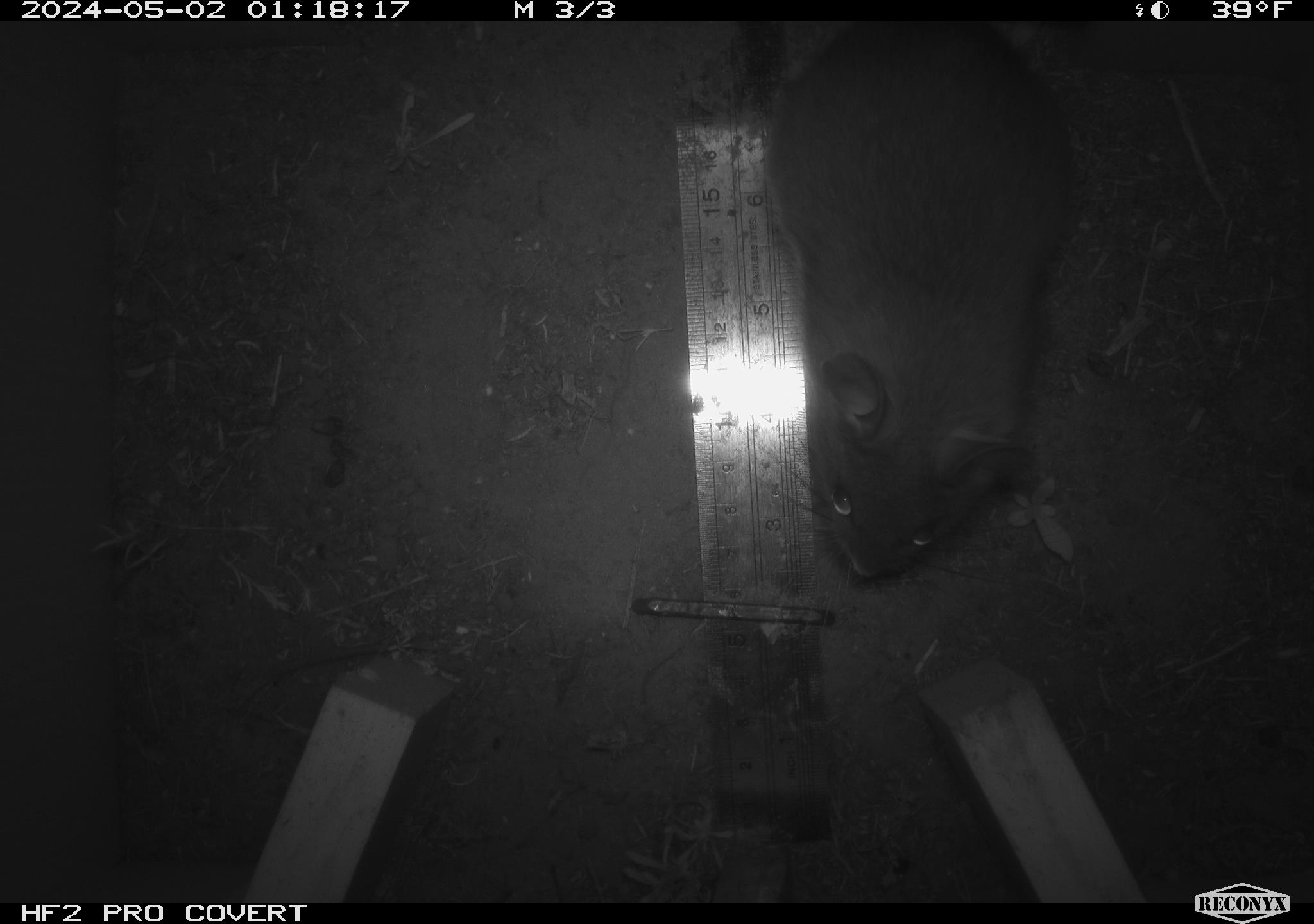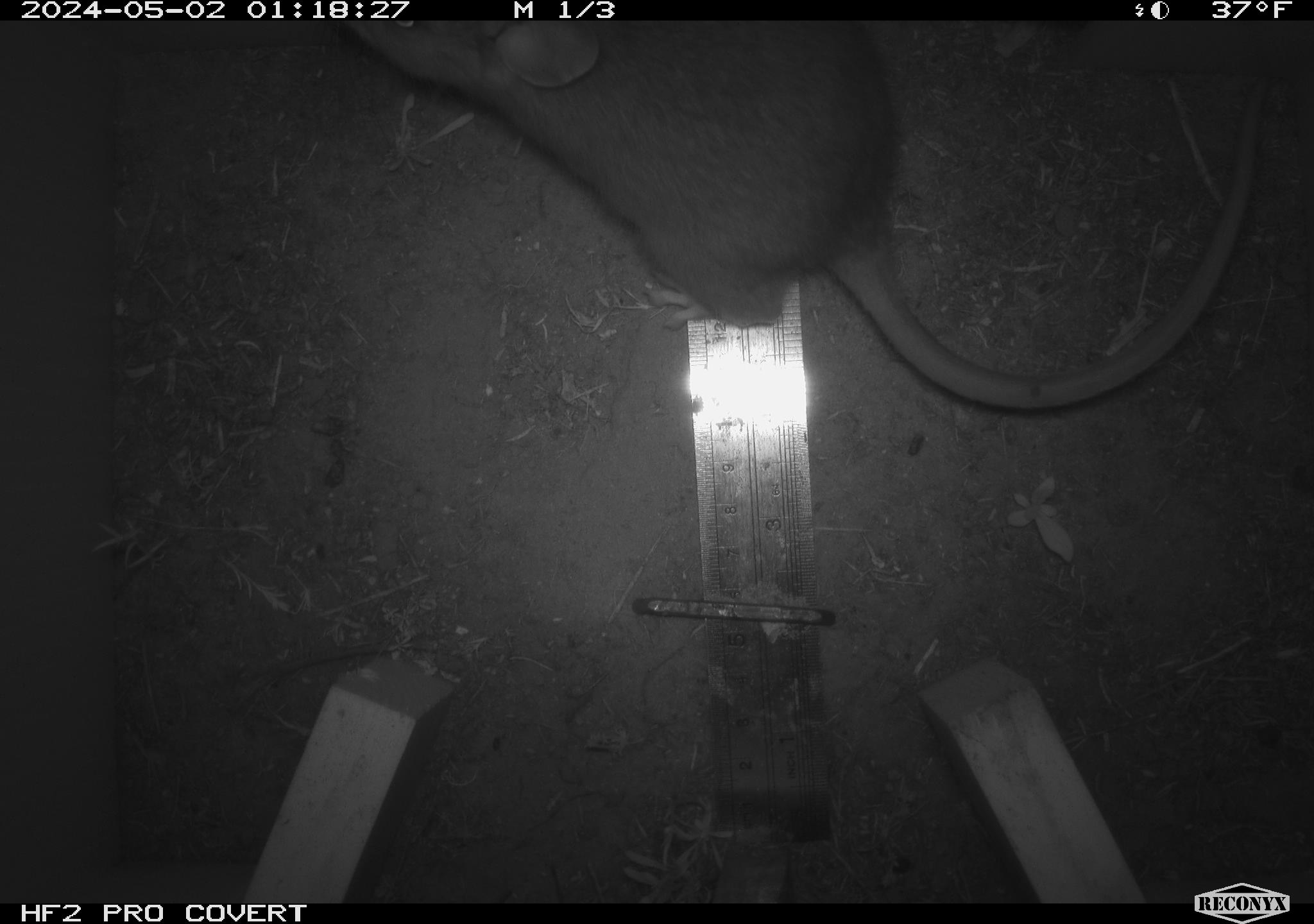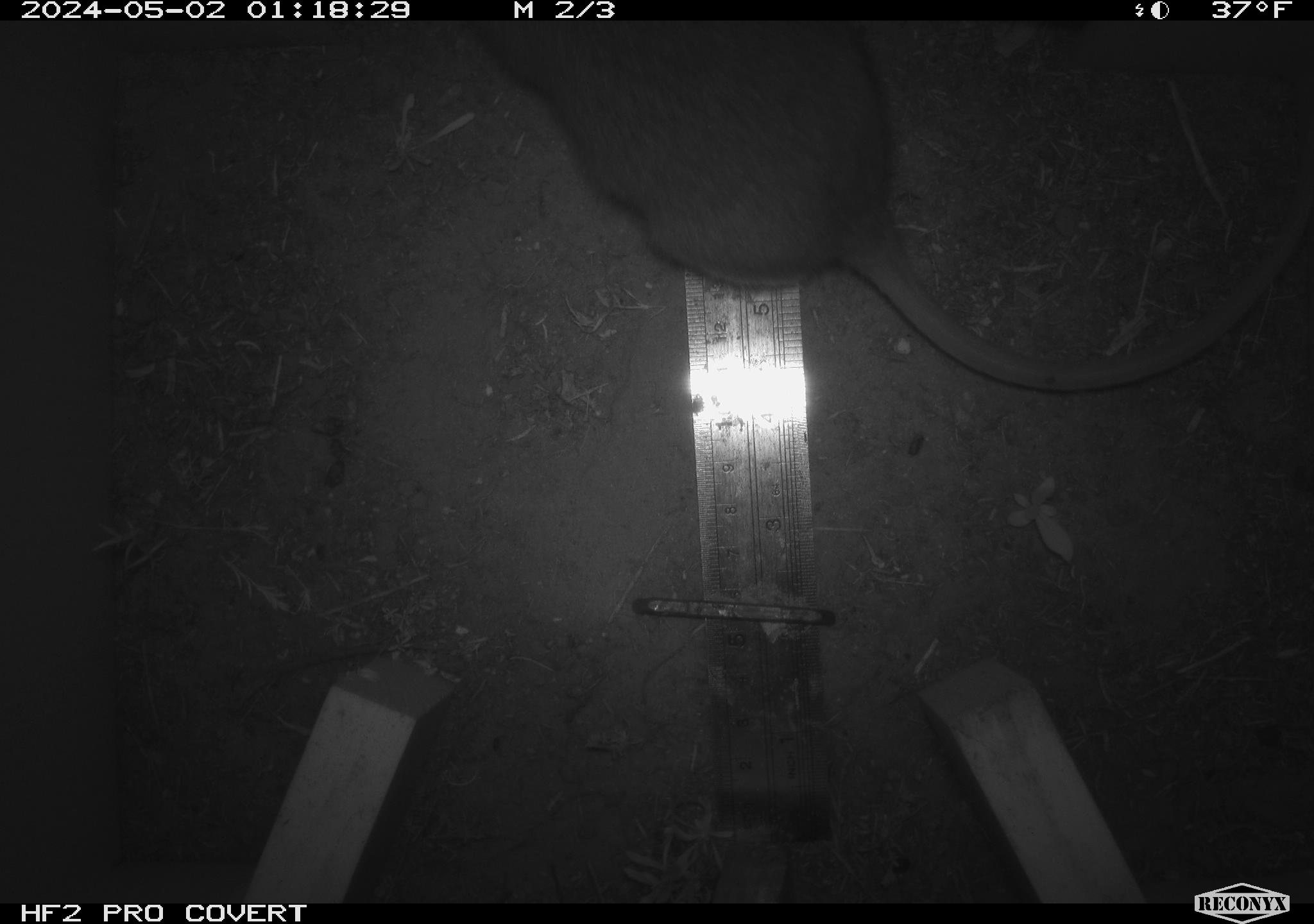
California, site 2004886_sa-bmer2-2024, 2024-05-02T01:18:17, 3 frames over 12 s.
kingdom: Animalia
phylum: Chordata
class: Mammalia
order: Rodentia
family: Cricetidae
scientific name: Cricetidae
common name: hamsters, voles, lemmings, and allies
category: cricetidae family